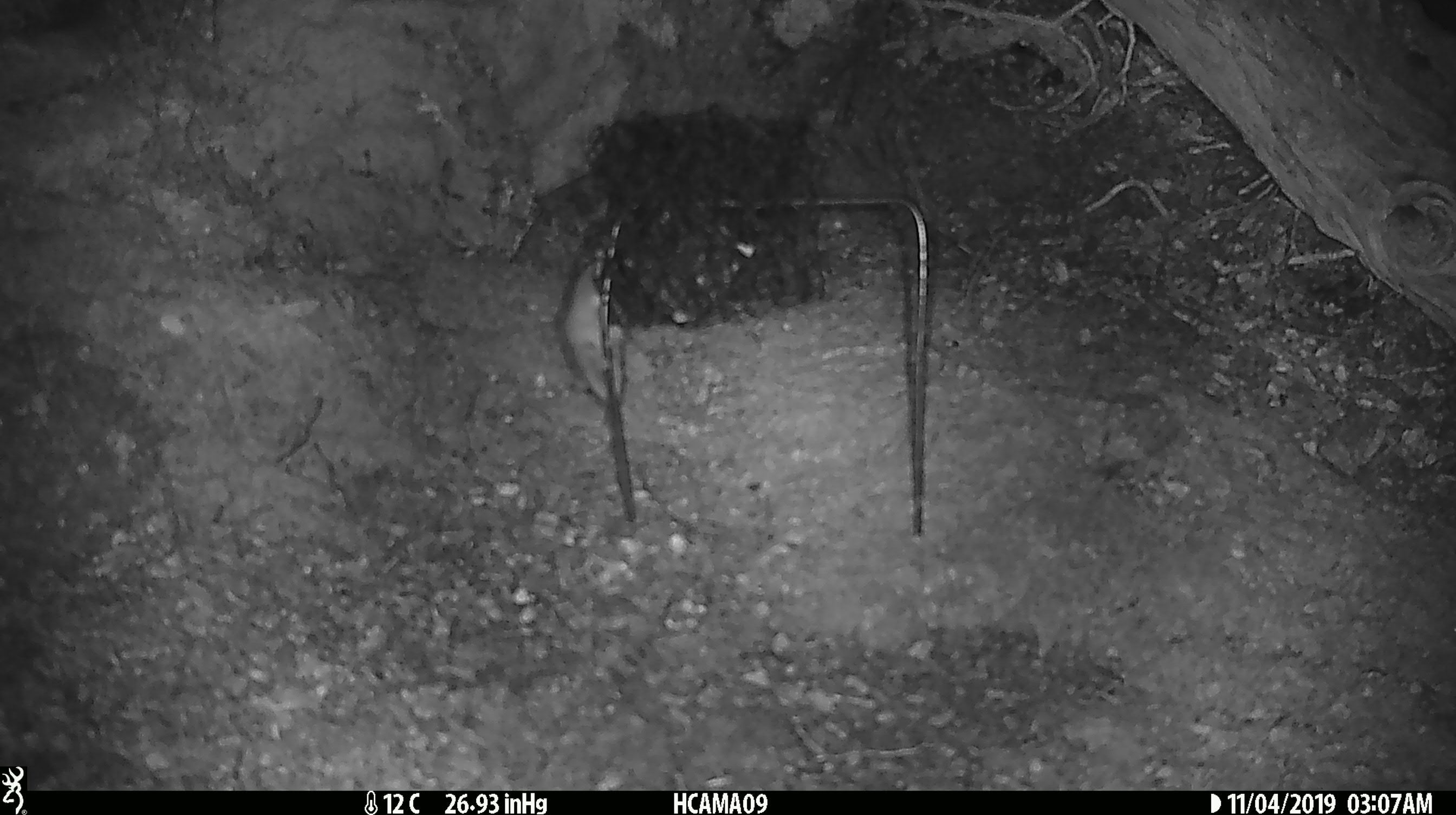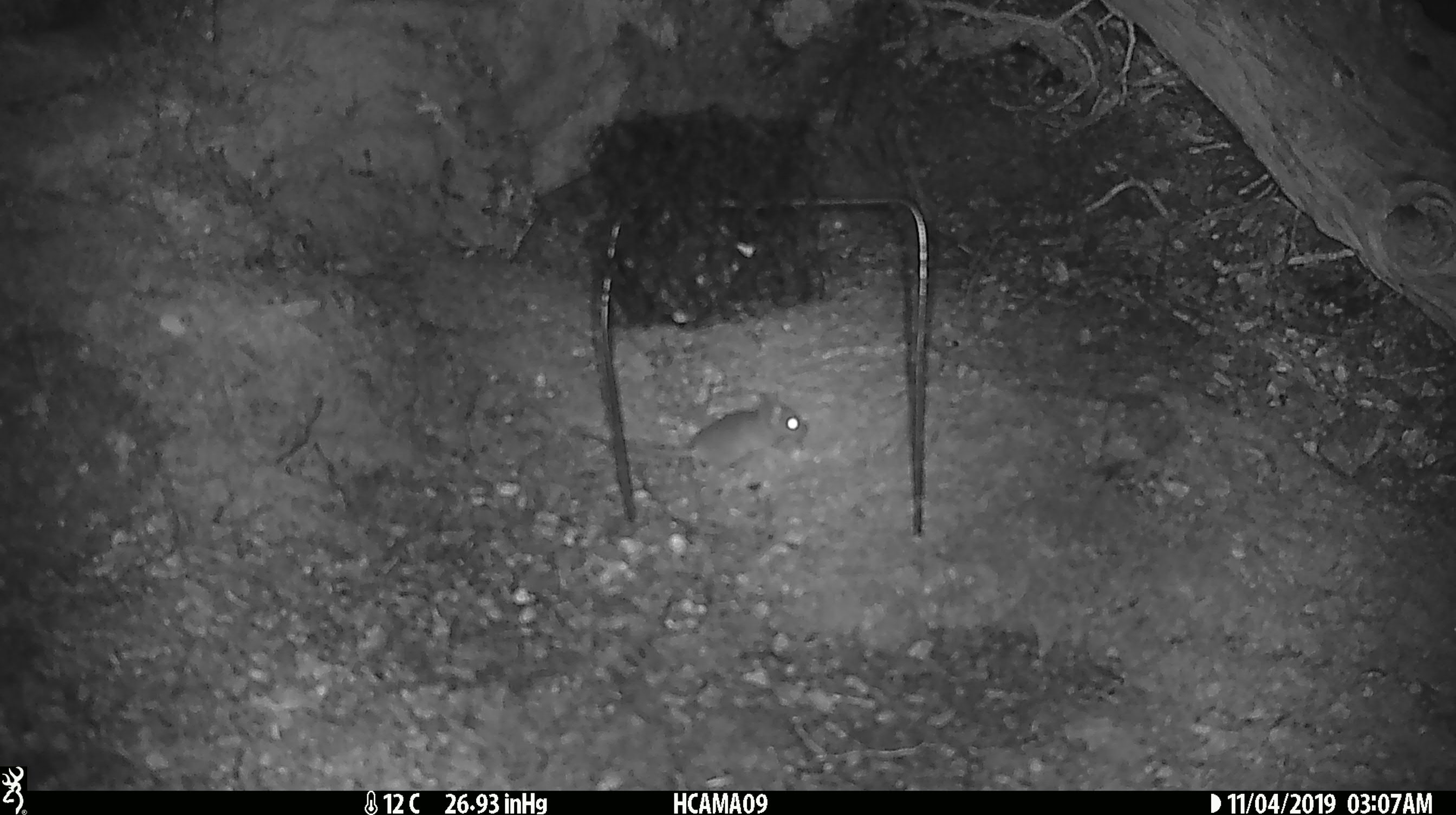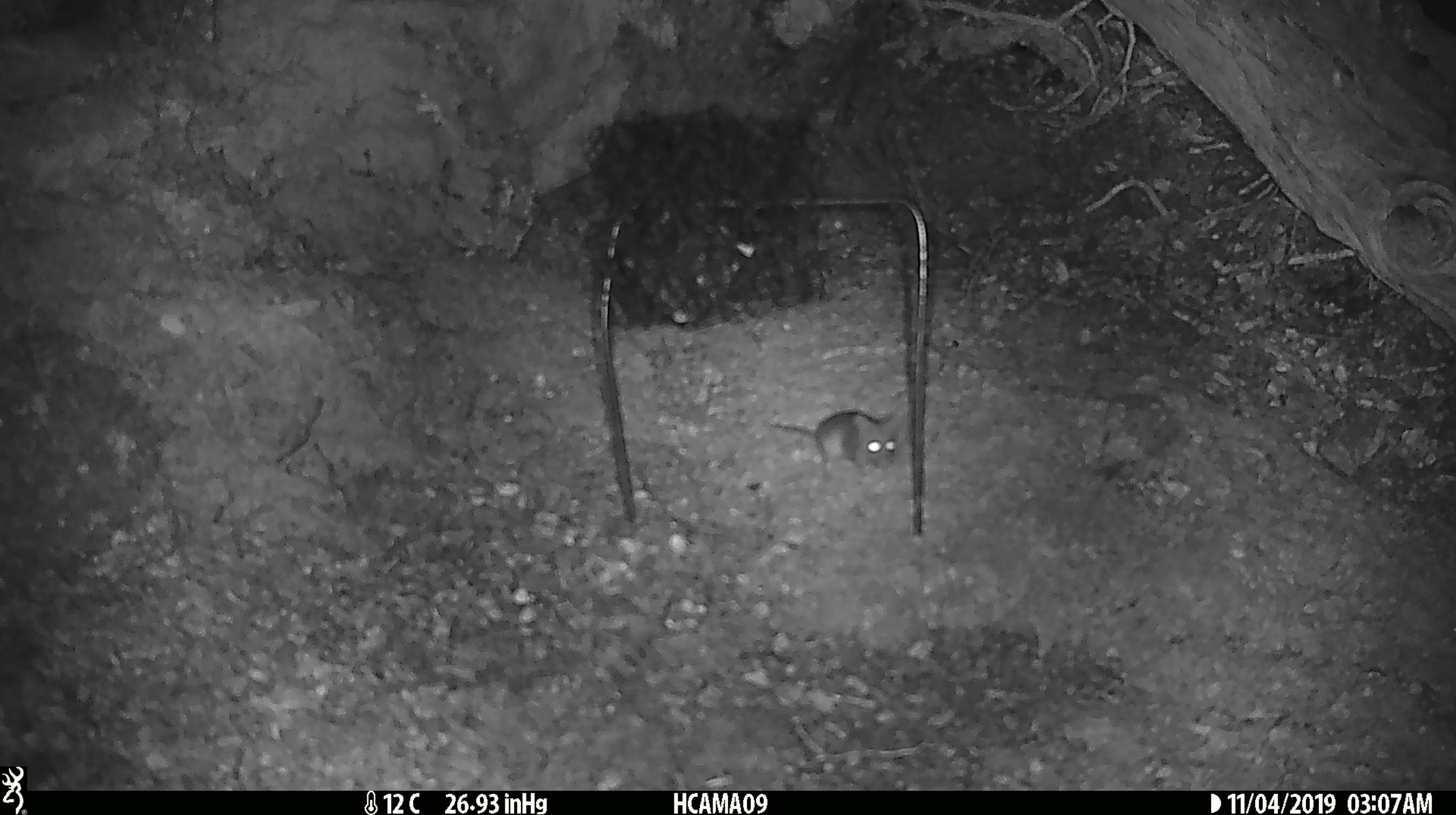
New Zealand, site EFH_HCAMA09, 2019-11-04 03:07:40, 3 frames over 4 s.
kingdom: Animalia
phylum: Chordata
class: Mammalia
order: Rodentia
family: Muridae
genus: Mus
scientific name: Mus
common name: mouse